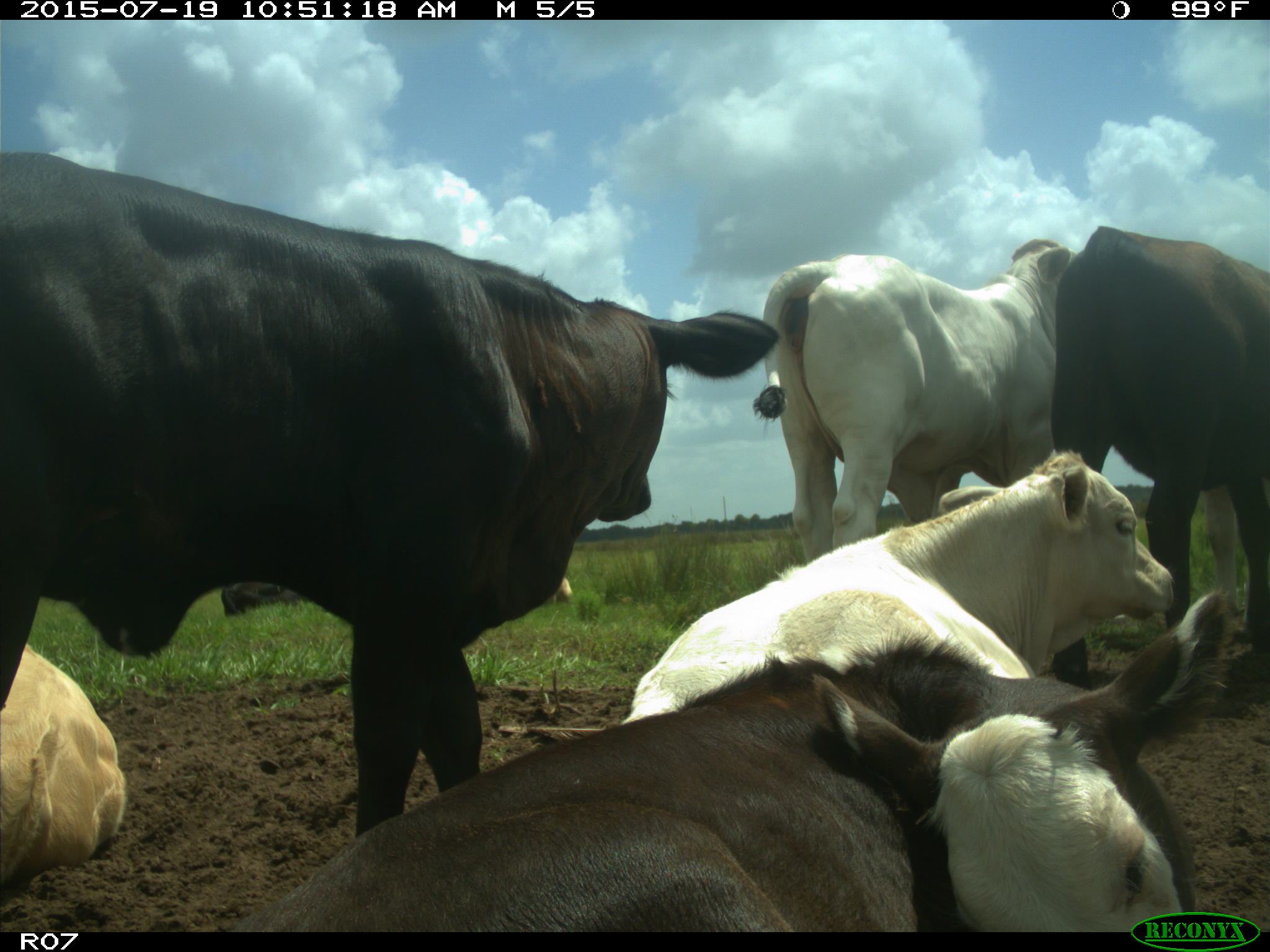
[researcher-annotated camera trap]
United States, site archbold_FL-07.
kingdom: Animalia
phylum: Chordata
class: Mammalia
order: Artiodactyla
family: Bovidae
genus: Bos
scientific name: Bos taurus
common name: domestic cow